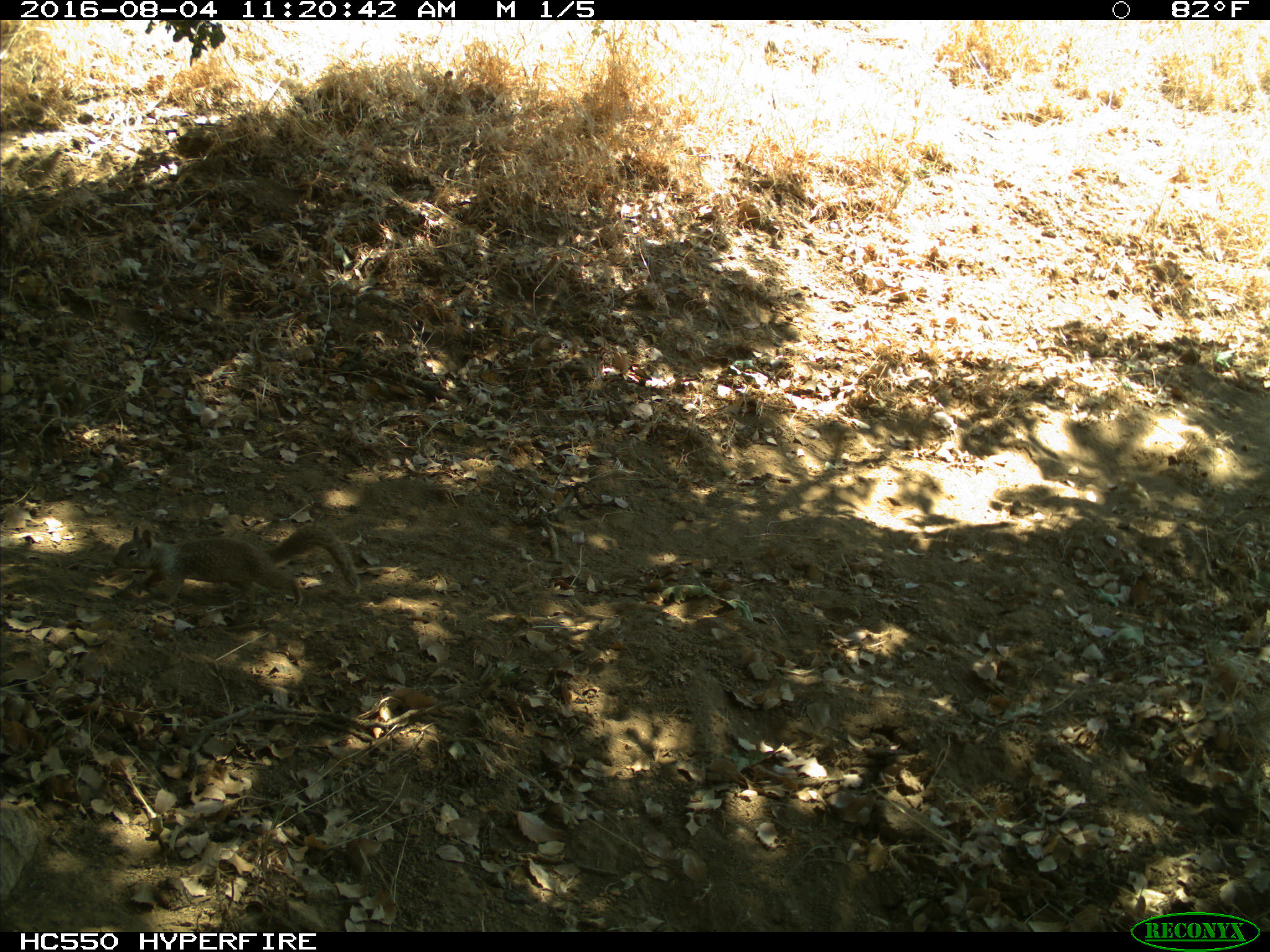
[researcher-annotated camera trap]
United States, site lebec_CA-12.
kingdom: Animalia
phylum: Chordata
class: Mammalia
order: Rodentia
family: Sciuridae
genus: Otospermophilus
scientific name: Otospermophilus beecheyi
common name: california ground squirrel